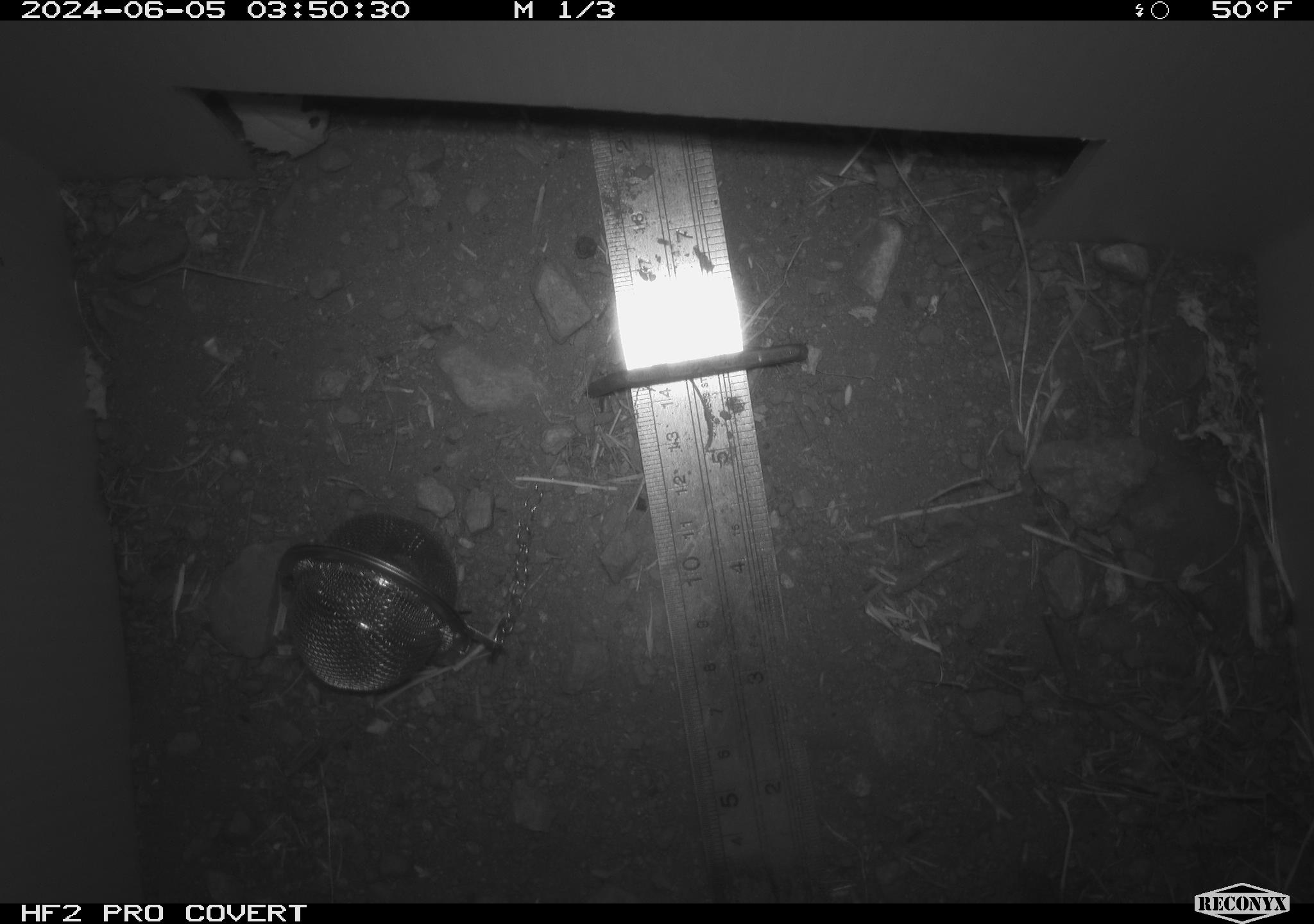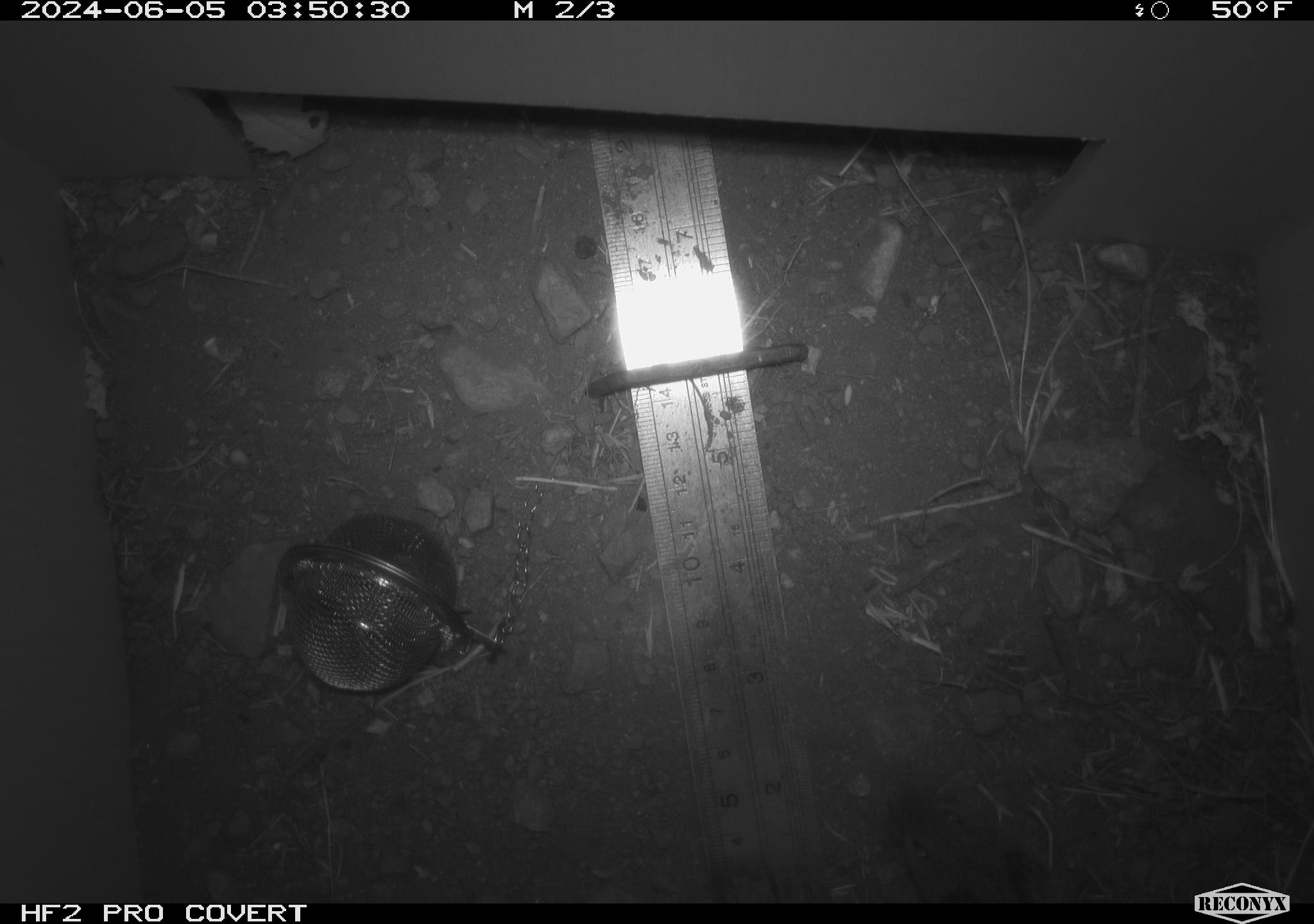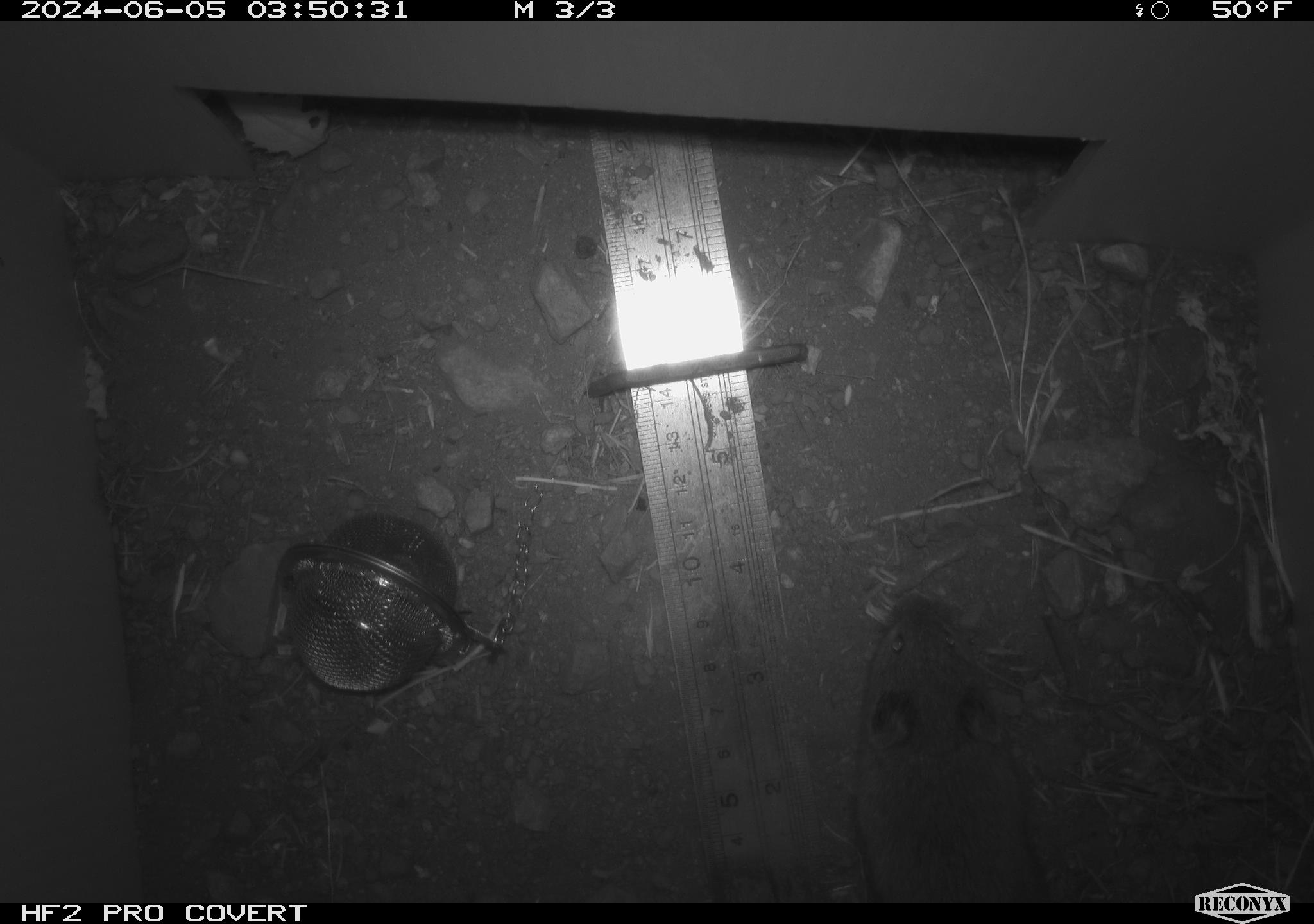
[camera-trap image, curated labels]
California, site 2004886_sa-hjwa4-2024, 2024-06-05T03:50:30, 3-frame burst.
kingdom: Animalia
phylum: Chordata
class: Mammalia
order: Rodentia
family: Cricetidae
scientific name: Cricetidae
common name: hamsters, voles, lemmings, and allies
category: cricetidae family